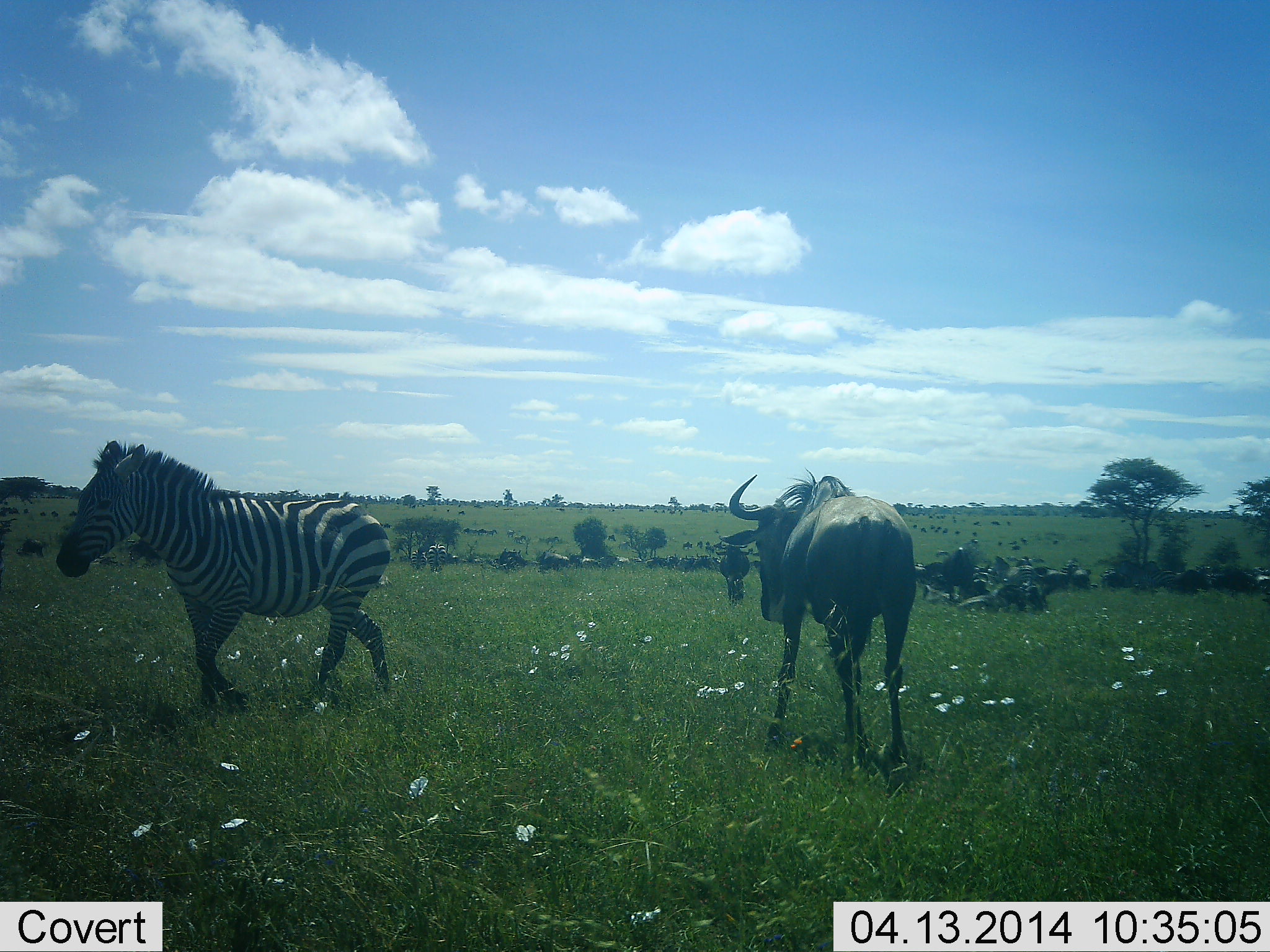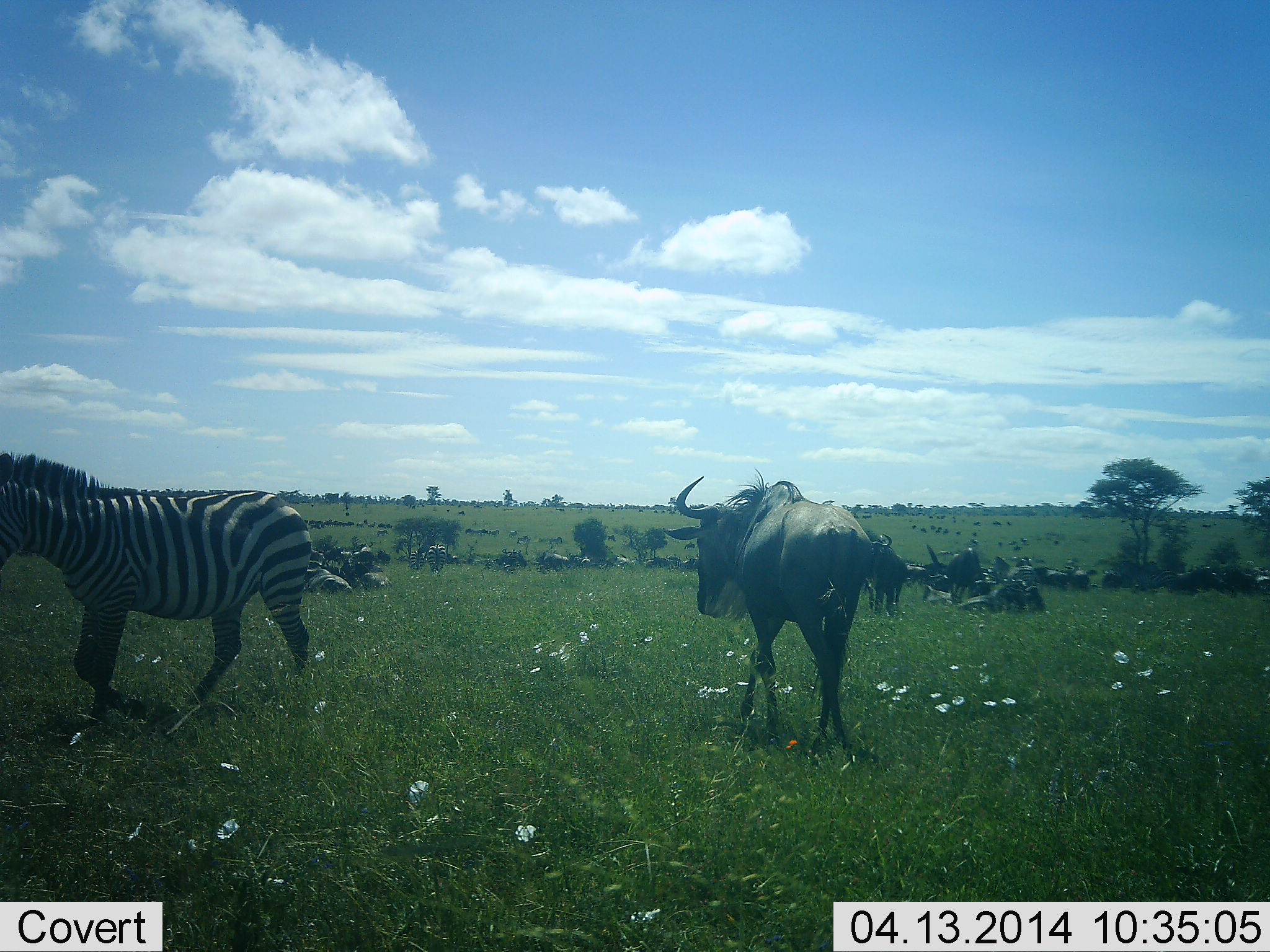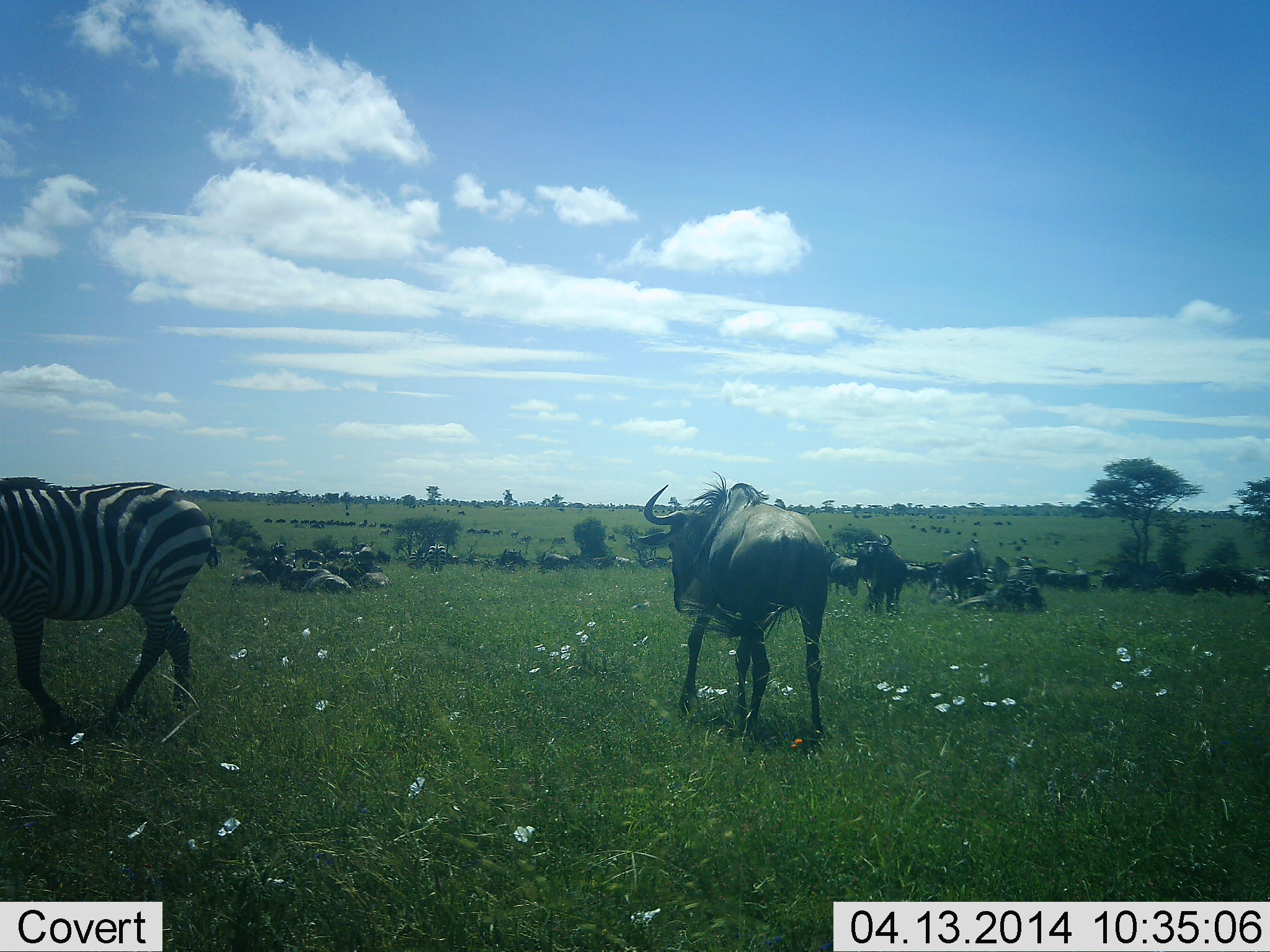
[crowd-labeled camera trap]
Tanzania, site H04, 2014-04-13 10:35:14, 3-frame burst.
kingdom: Animalia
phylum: Chordata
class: Mammalia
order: Artiodactyla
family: Bovidae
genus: Connochaetes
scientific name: Connochaetes taurinus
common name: blue wildebeest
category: wildebeest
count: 11-50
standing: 60%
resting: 70%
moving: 70%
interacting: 0%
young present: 0%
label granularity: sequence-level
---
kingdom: Animalia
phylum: Chordata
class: Mammalia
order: Perissodactyla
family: Equidae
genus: Equus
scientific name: Equus quagga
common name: plains zebra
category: zebra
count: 1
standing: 0%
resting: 10%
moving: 100%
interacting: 0%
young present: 0%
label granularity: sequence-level